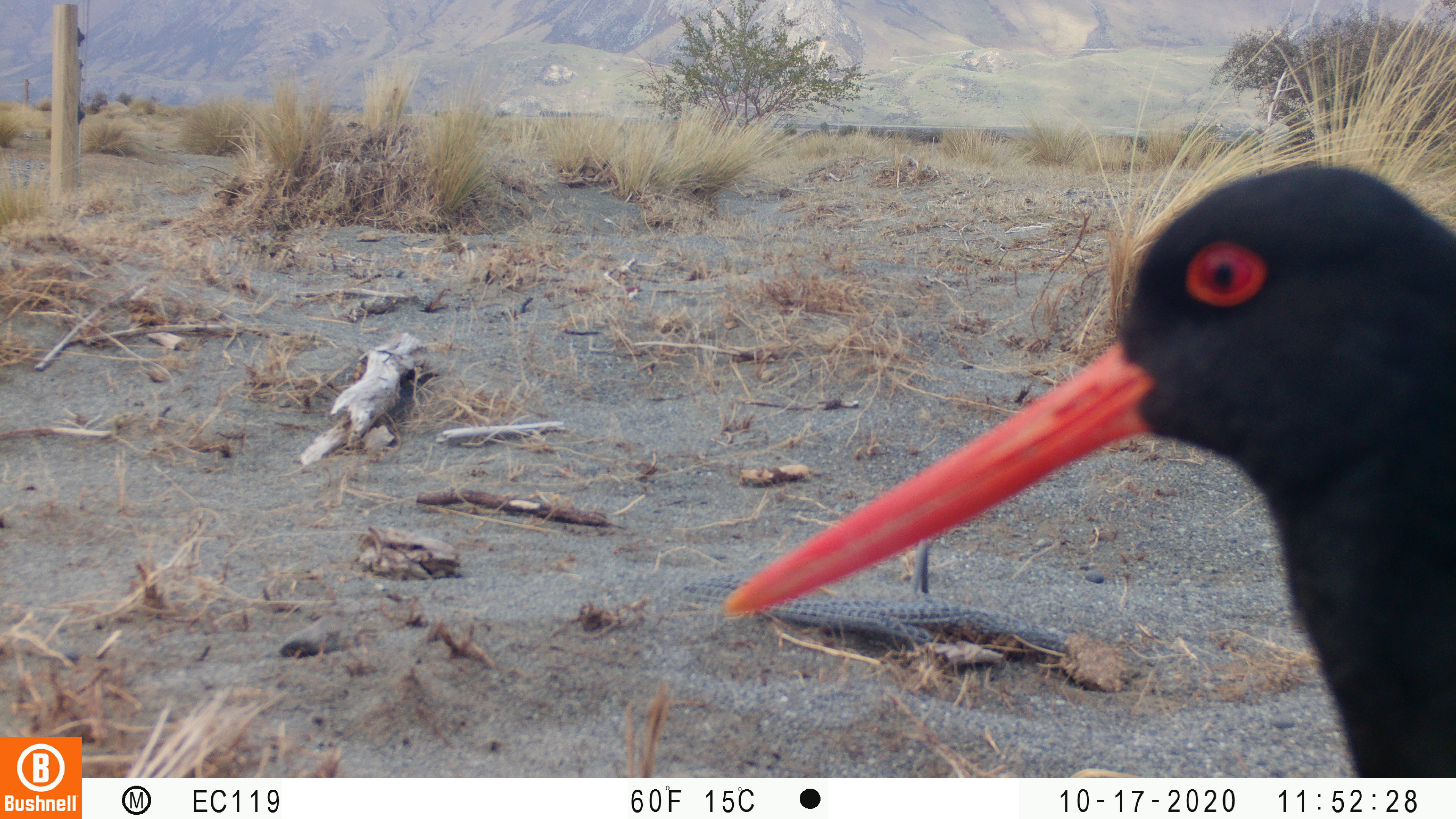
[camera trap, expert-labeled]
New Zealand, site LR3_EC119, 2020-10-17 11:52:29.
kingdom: Animalia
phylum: Chordata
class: Aves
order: Charadriiformes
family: Haematopodidae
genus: Haematopus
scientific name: Haematopus unicolor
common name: variable oystercatcher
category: oystercatcher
Oystercatcher (variable oystercatcher) (Haematopus unicolor).